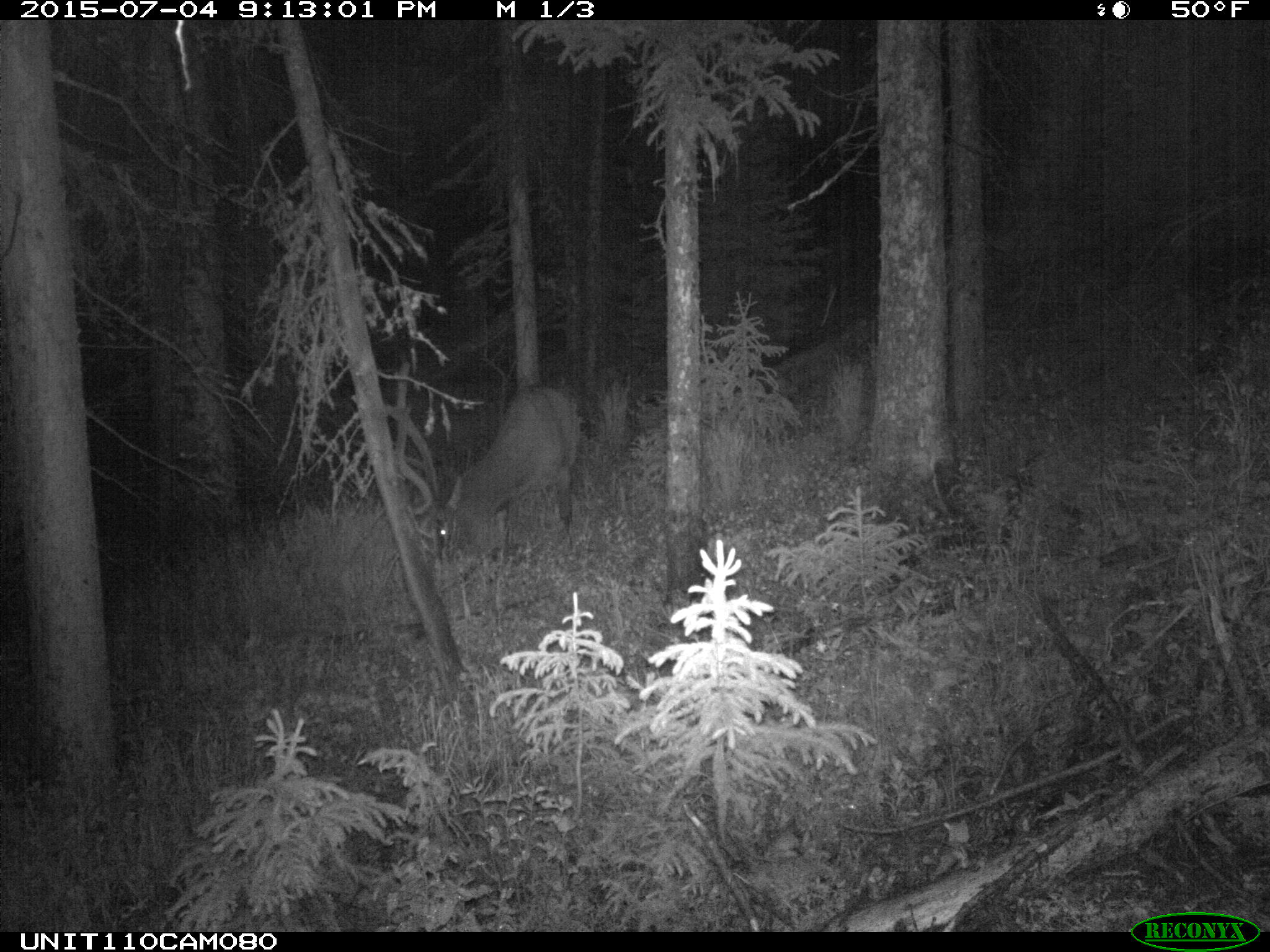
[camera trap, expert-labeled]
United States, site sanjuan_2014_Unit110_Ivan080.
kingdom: Animalia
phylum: Chordata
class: Mammalia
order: Artiodactyla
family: Cervidae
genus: Cervus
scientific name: Cervus elaphus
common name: red deer